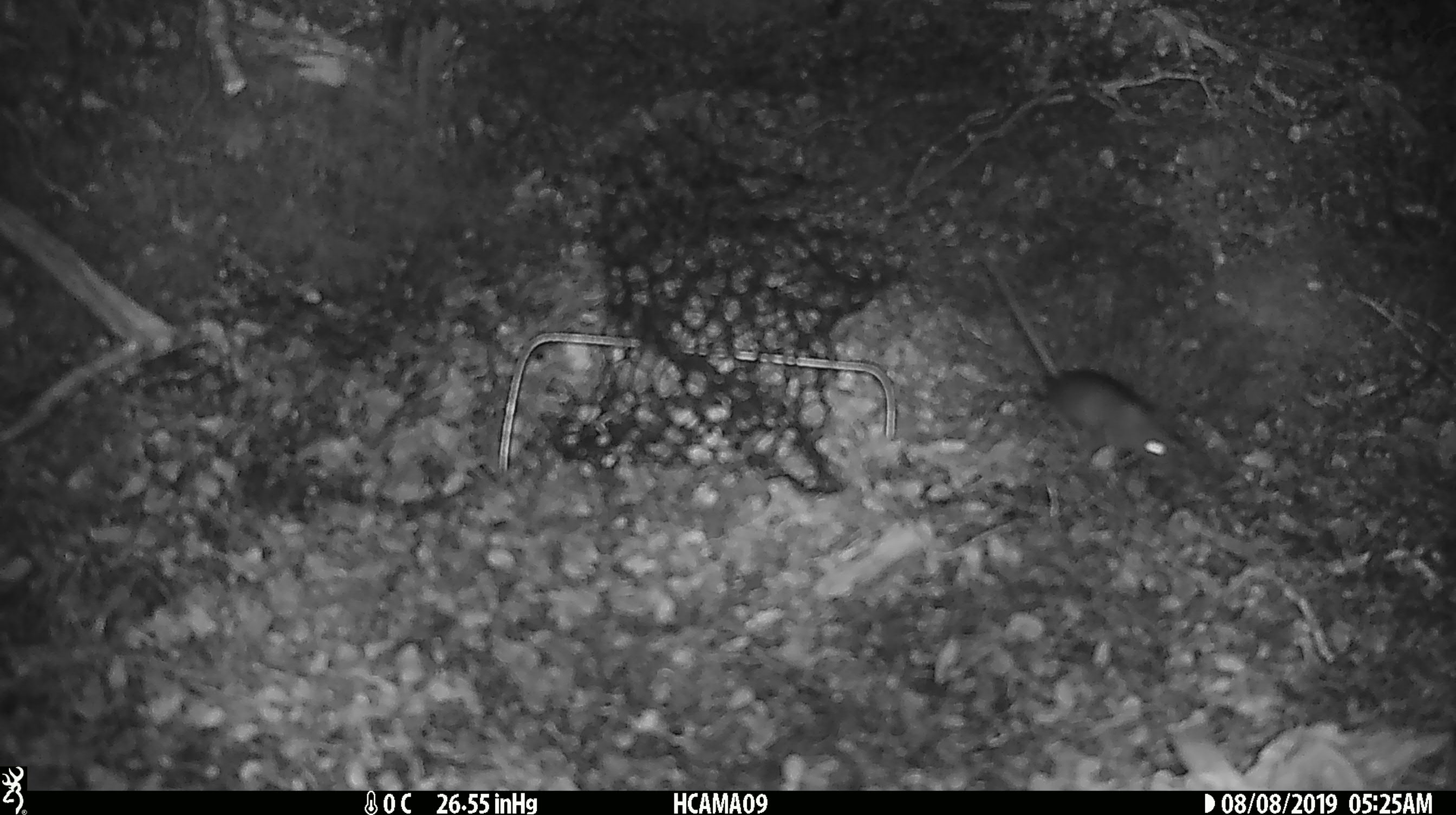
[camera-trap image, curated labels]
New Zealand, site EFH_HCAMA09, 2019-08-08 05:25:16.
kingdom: Animalia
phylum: Chordata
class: Mammalia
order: Rodentia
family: Muridae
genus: Mus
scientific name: Mus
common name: mouse